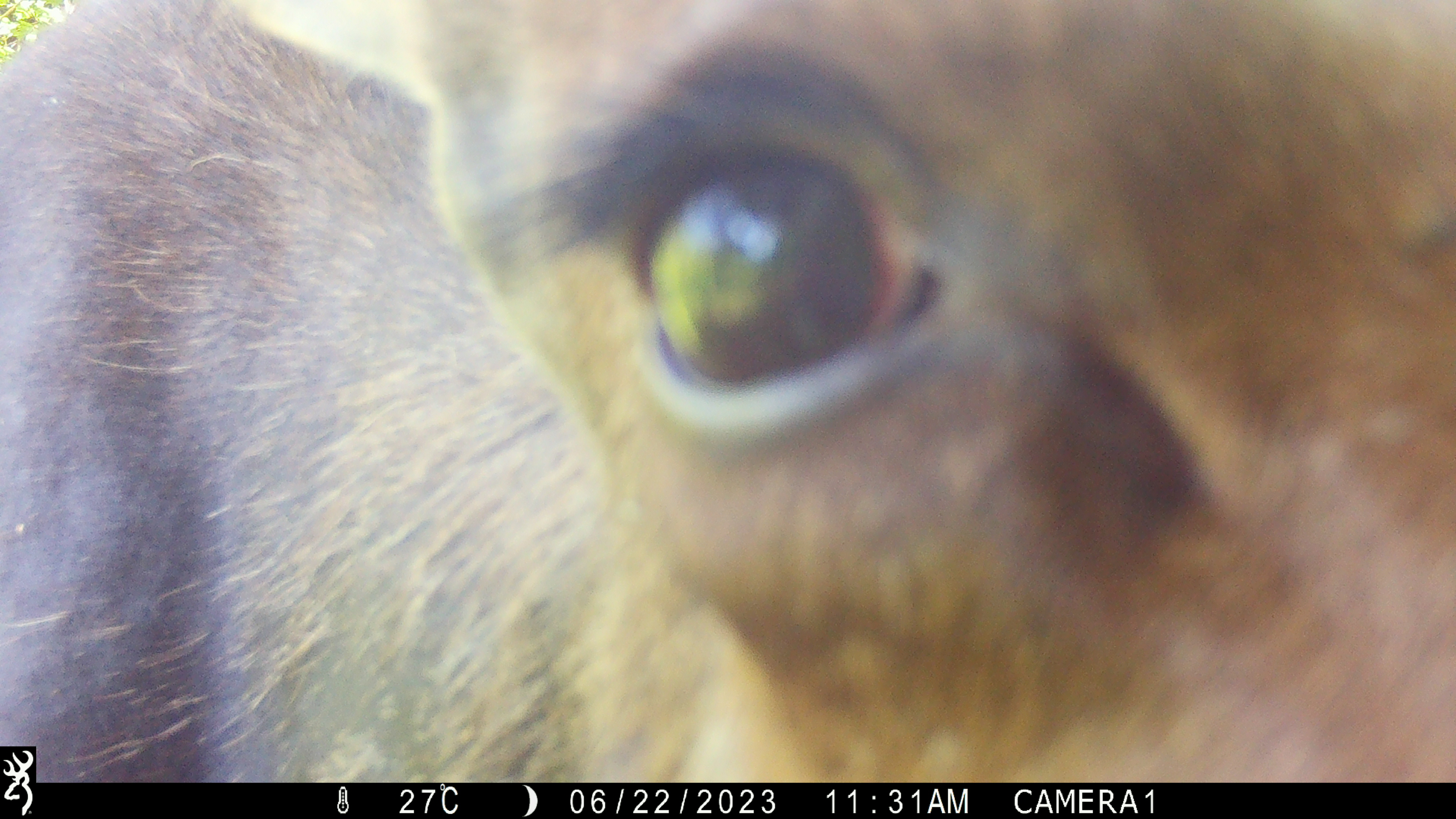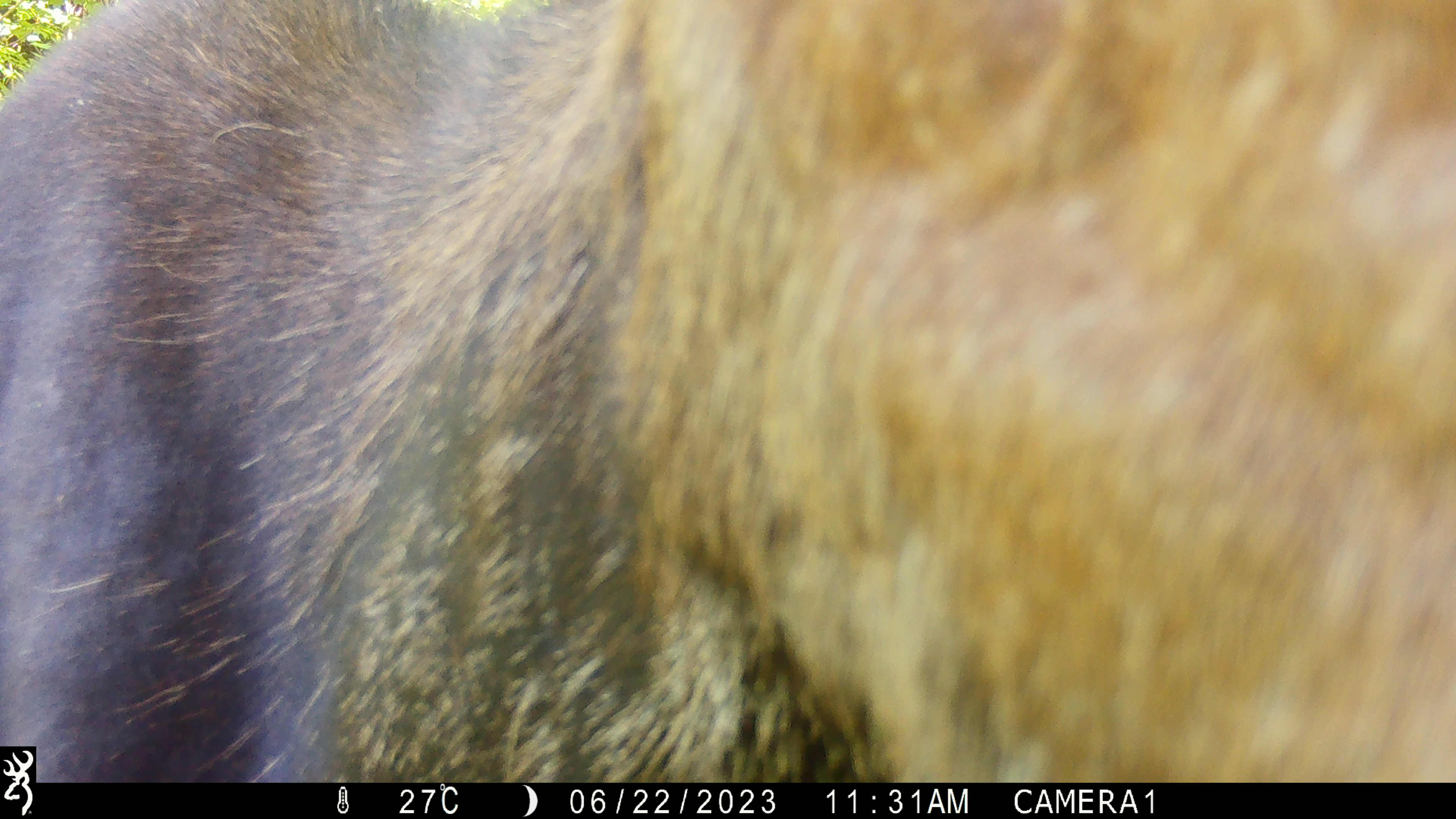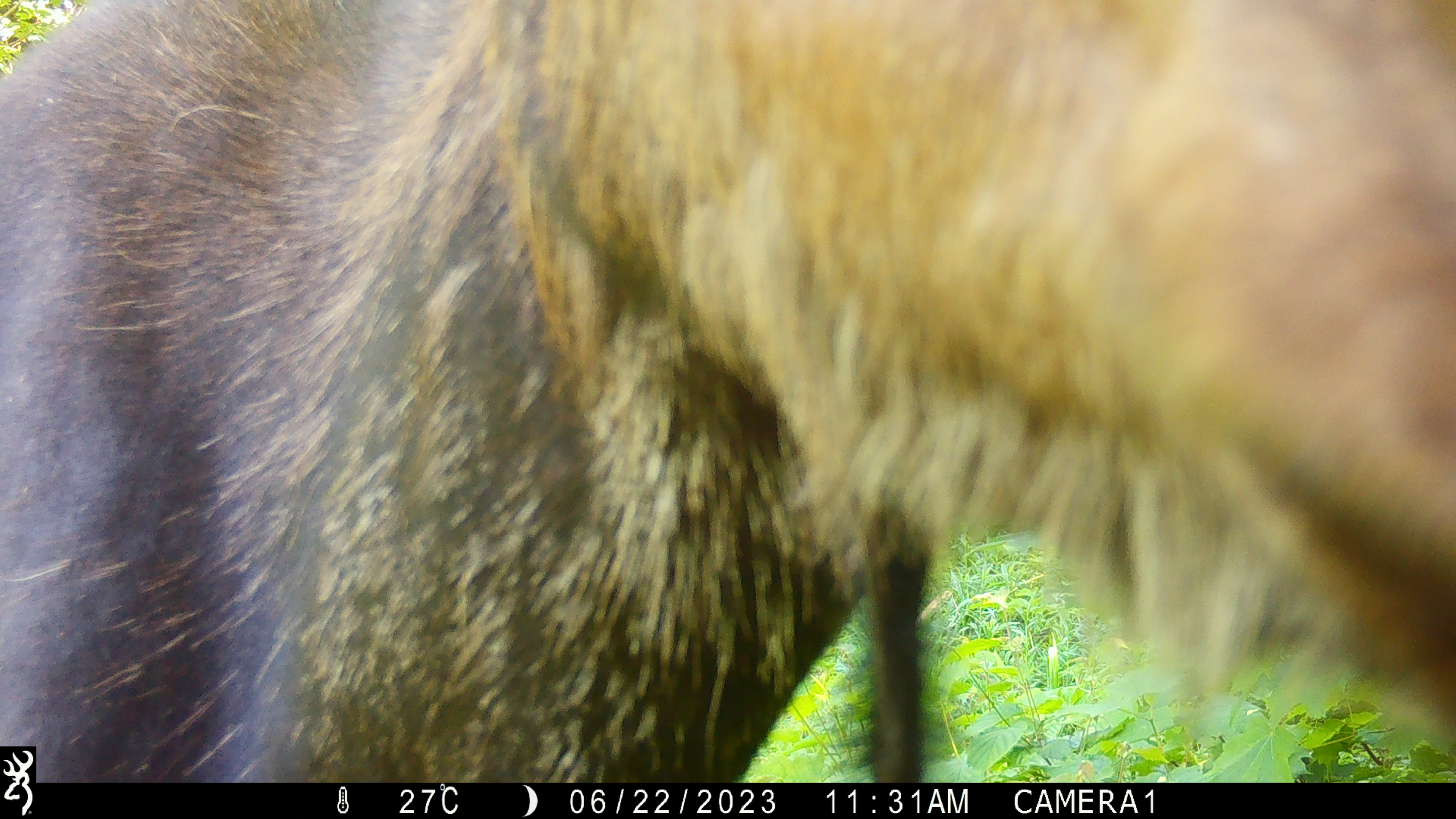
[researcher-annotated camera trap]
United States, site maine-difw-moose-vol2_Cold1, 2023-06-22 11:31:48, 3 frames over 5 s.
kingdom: Animalia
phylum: Chordata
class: Mammalia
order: Artiodactyla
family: Cervidae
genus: Alces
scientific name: Alces alces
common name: moose